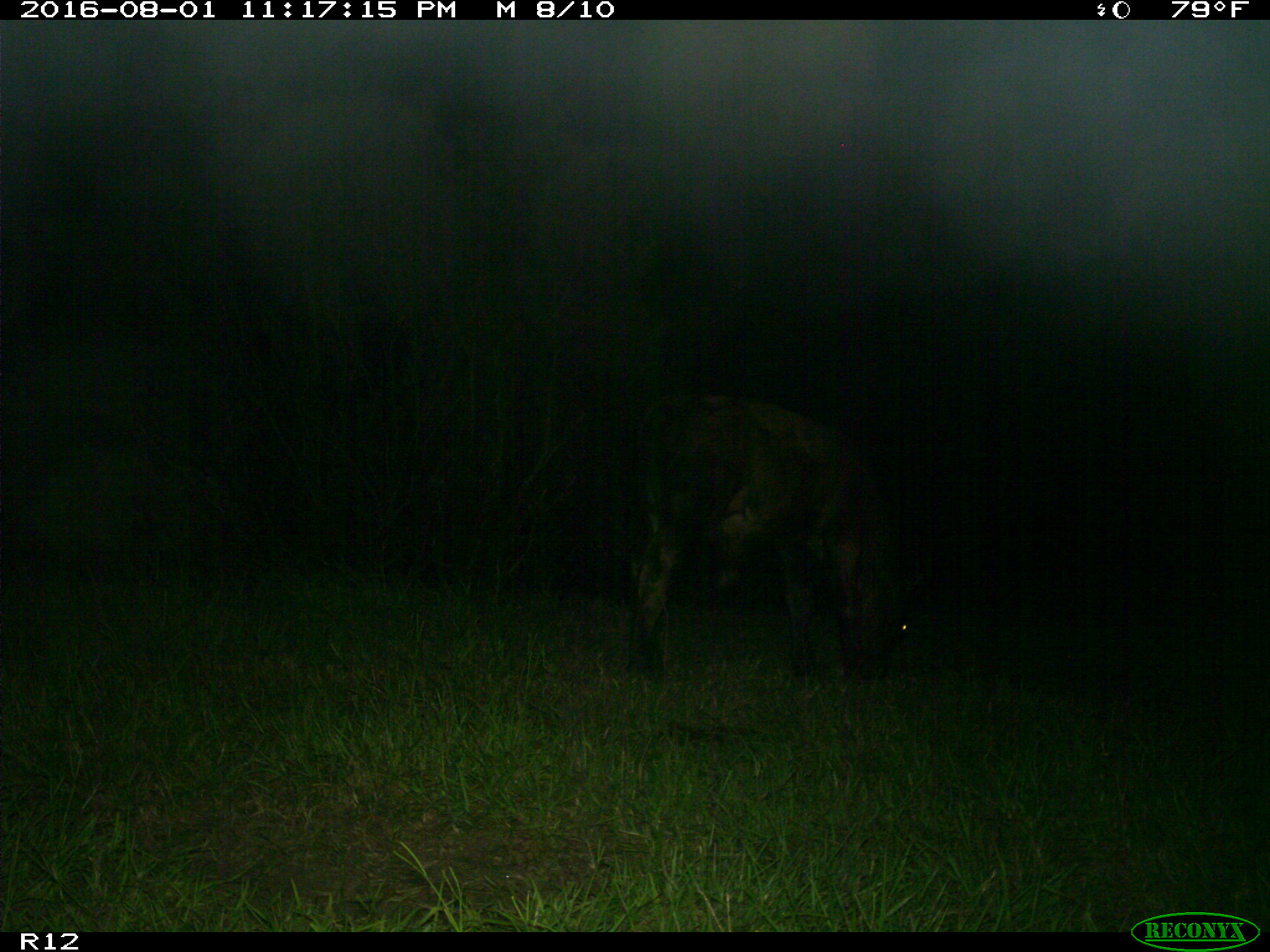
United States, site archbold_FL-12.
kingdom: Animalia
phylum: Chordata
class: Mammalia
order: Artiodactyla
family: Bovidae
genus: Bos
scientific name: Bos taurus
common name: domestic cow